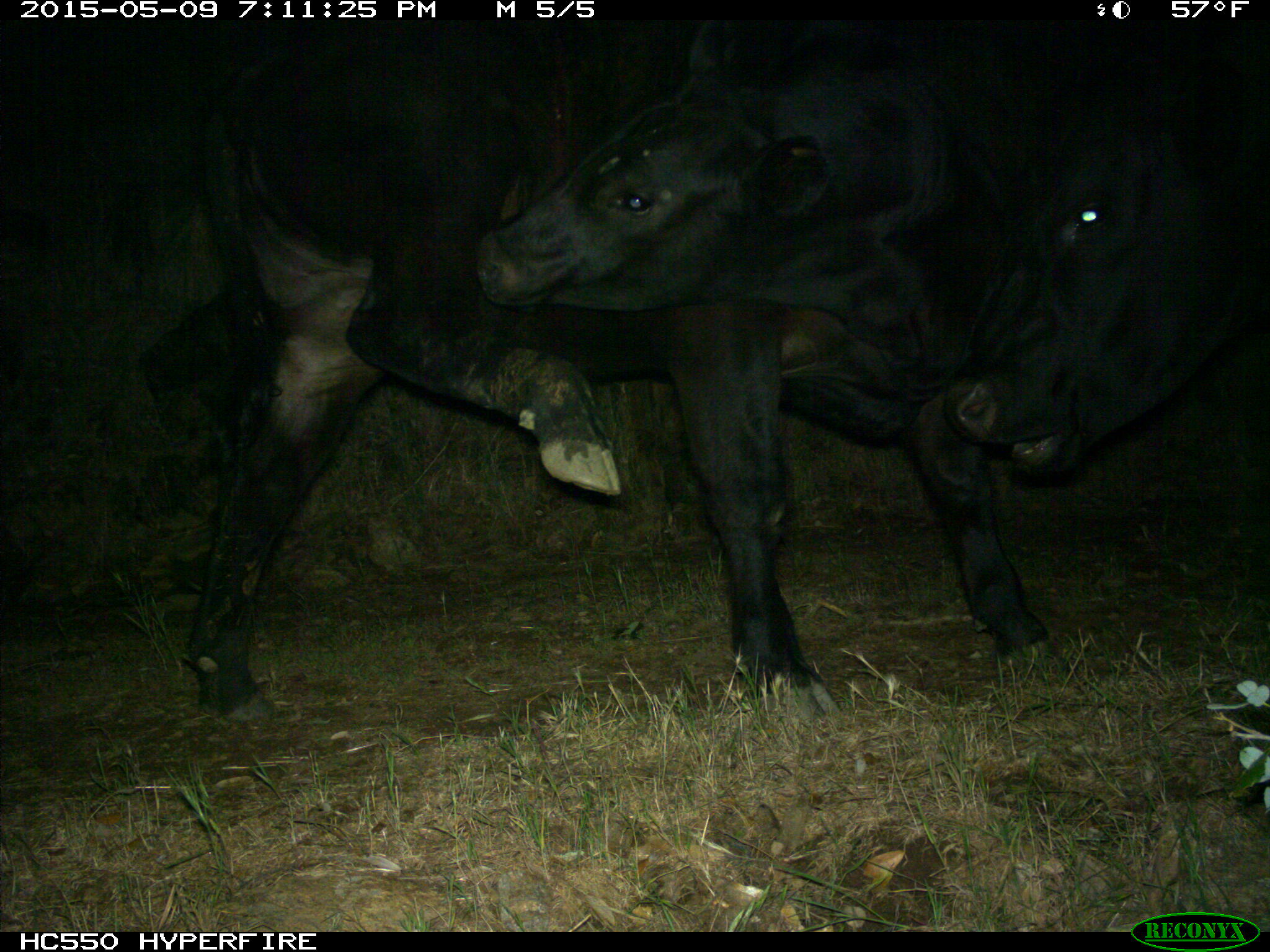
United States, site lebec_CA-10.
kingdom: Animalia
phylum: Chordata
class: Mammalia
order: Artiodactyla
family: Bovidae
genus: Bos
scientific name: Bos taurus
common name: domestic cow